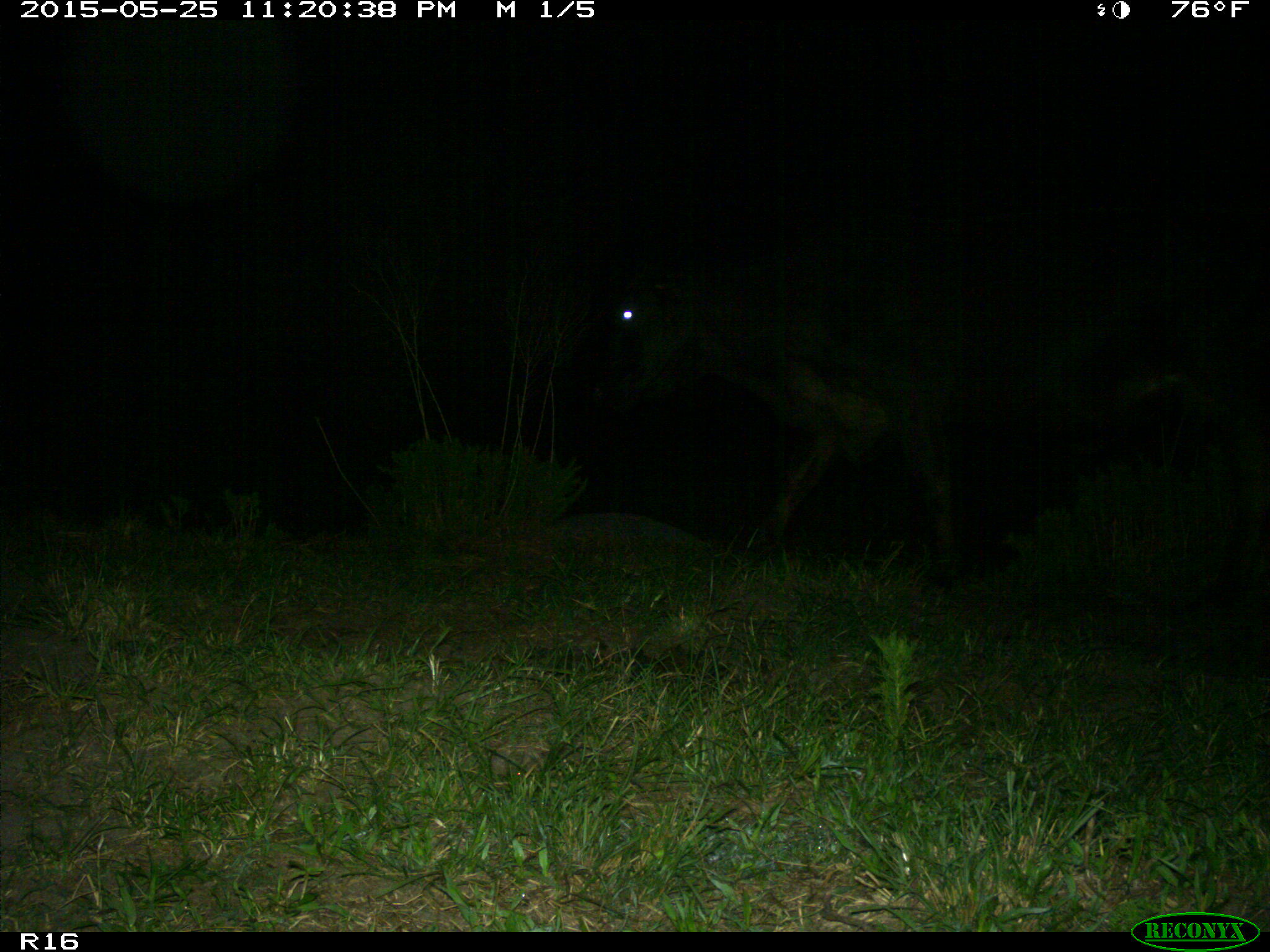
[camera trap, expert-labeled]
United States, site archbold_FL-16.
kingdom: Animalia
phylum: Chordata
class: Mammalia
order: Artiodactyla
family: Bovidae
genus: Bos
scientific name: Bos taurus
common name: domestic cow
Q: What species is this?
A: Bos taurus (domestic cow).